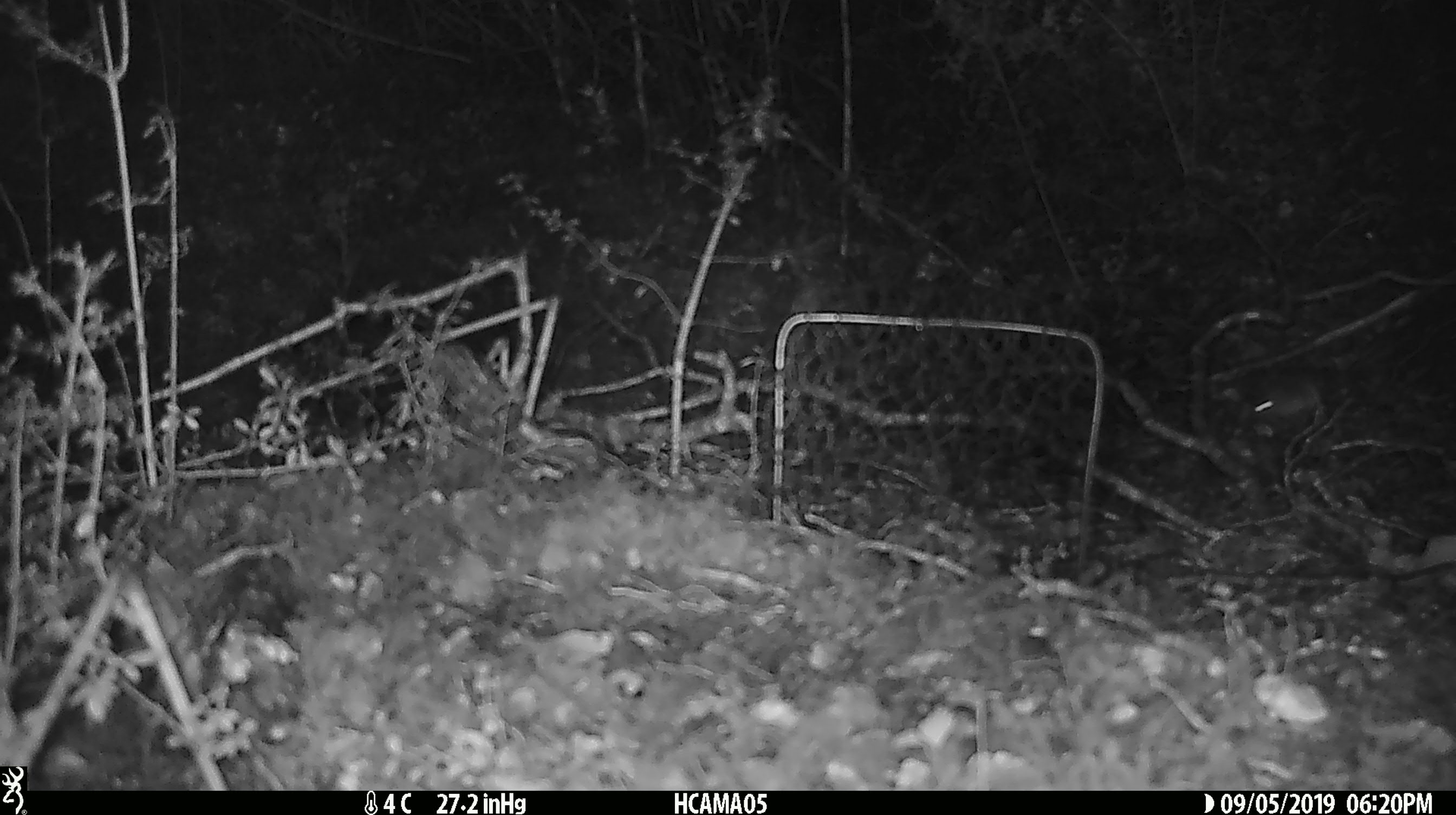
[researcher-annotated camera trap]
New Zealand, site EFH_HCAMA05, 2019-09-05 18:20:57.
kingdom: Animalia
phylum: Chordata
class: Mammalia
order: Rodentia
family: Muridae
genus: Mus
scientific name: Mus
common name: mouse